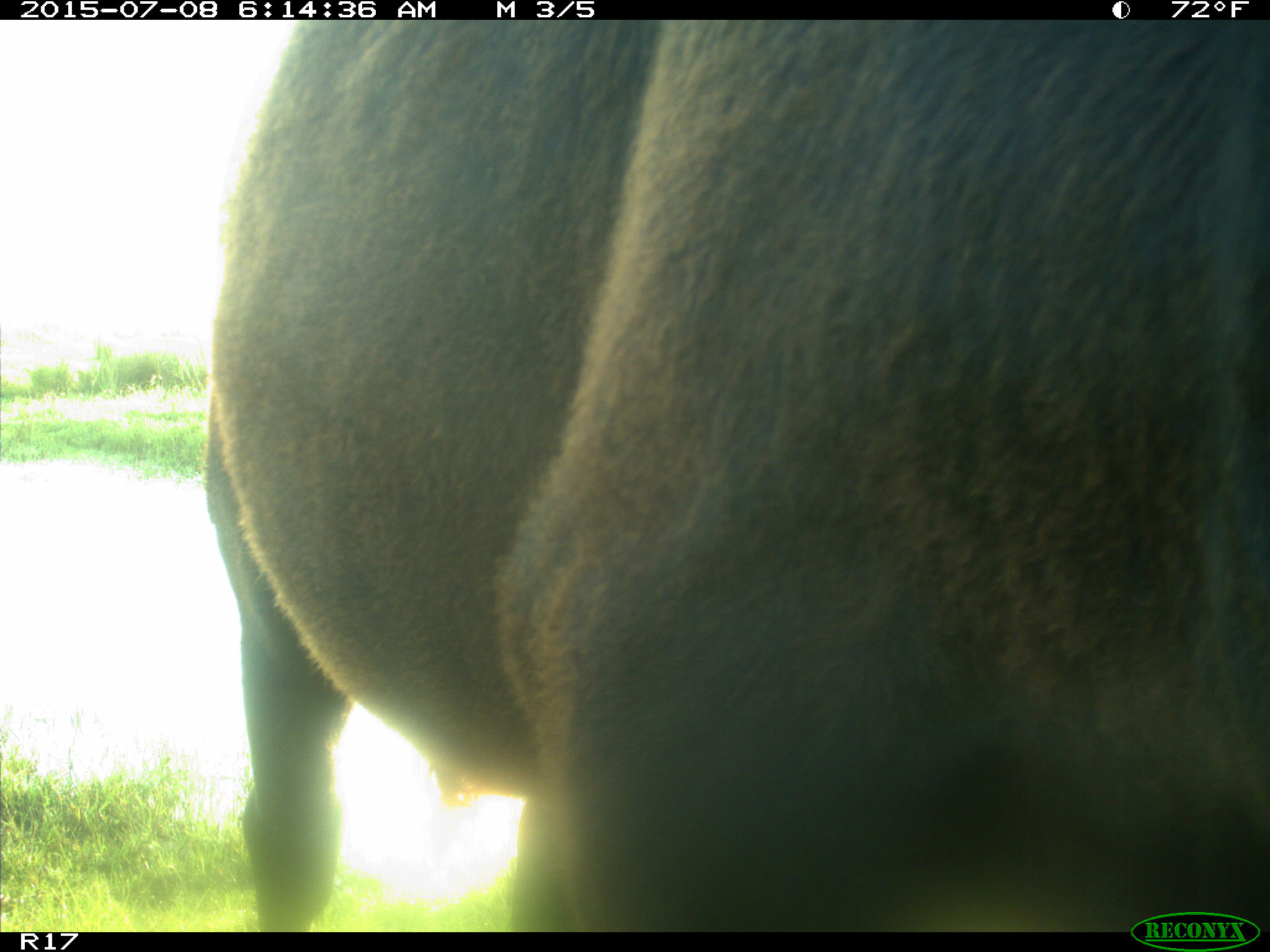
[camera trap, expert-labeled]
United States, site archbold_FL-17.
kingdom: Animalia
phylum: Chordata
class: Mammalia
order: Artiodactyla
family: Bovidae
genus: Bos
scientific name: Bos taurus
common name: domestic cow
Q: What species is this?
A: Bos taurus (domestic cow).